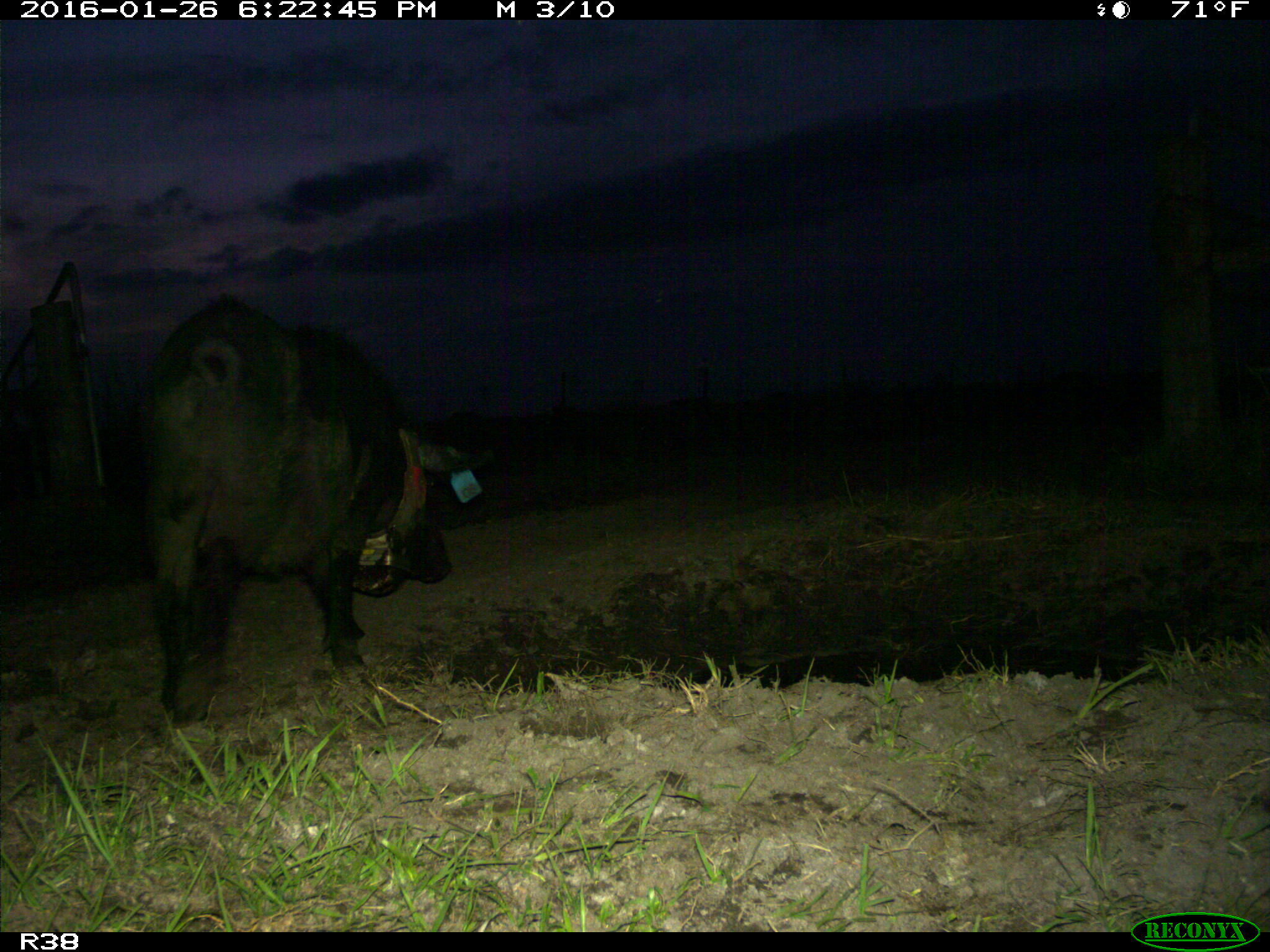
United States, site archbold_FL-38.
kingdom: Animalia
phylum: Chordata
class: Mammalia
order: Artiodactyla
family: Suidae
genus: Sus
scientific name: Sus scrofa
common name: wild boar